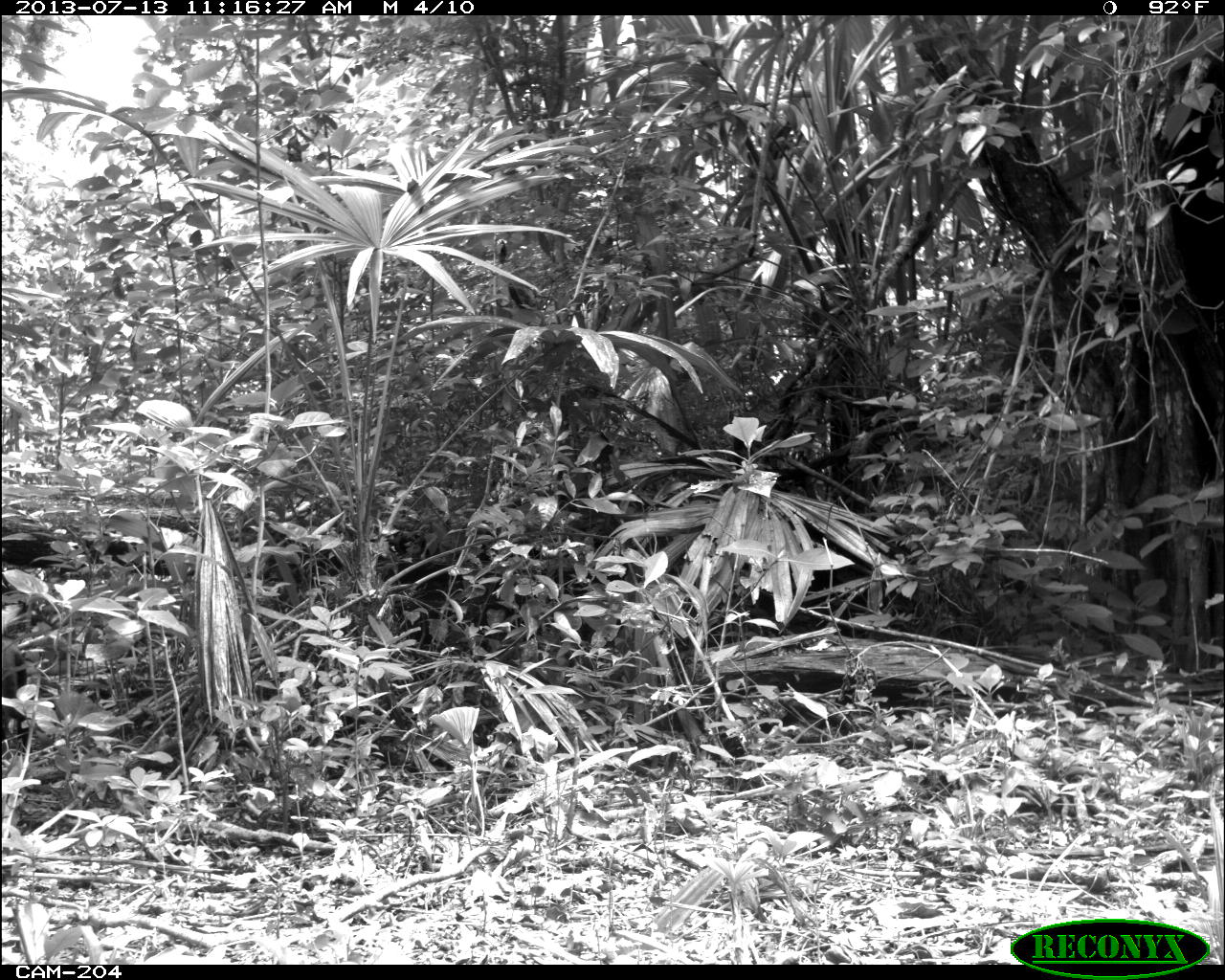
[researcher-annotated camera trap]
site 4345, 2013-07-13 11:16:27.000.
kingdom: Animalia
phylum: Chordata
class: Mammalia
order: Carnivora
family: Felidae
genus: Herpailurus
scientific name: Herpailurus yagouaroundi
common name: jaguarundi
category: puma yagoroundi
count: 1